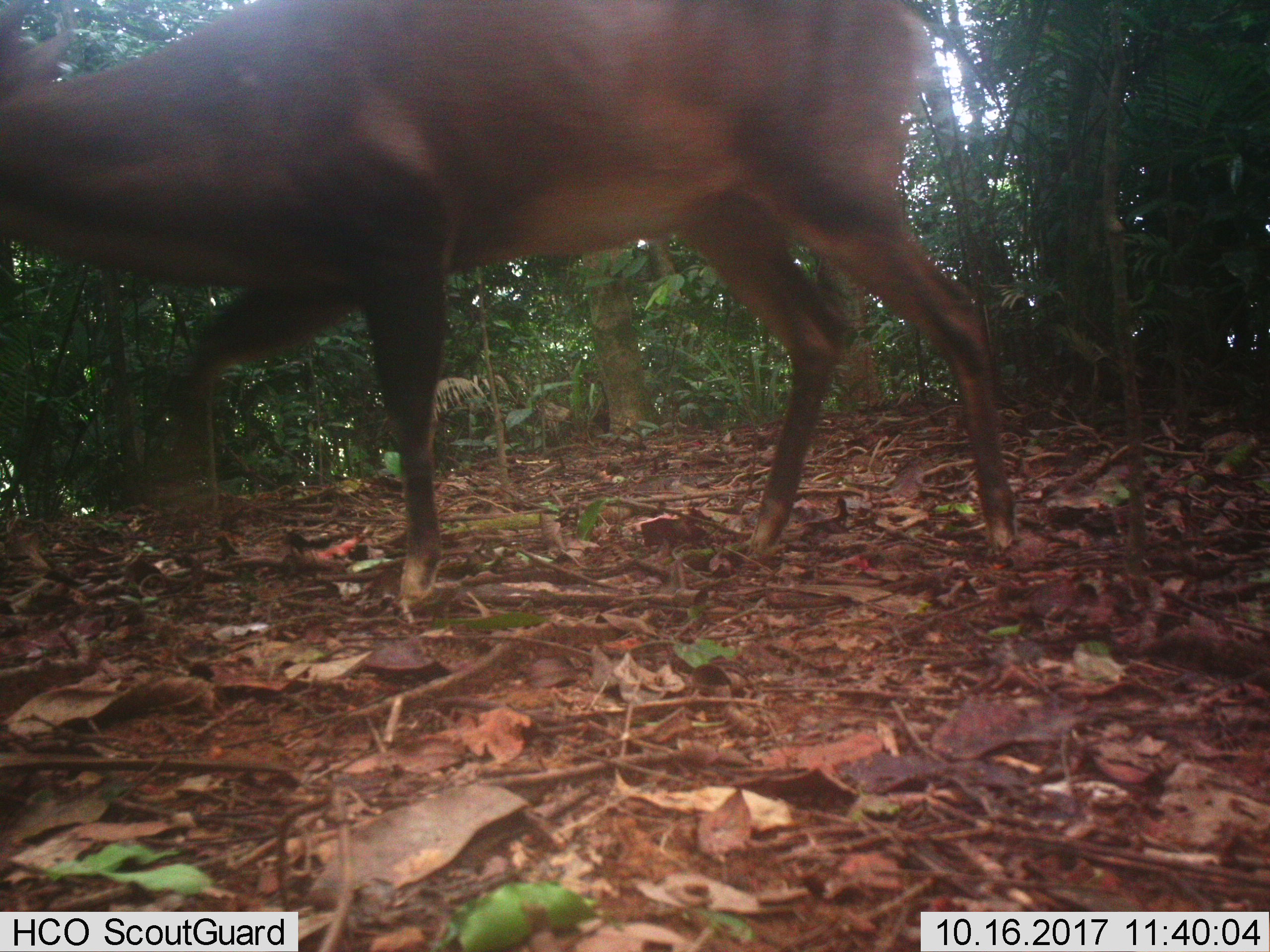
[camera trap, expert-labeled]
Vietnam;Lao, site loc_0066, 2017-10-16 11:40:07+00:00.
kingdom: Animalia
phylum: Chordata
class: Mammalia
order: Artiodactyla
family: Cervidae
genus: Muntiacus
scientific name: Muntiacus vuquangensis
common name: large-antlered muntjac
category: large antlered muntjac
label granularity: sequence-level